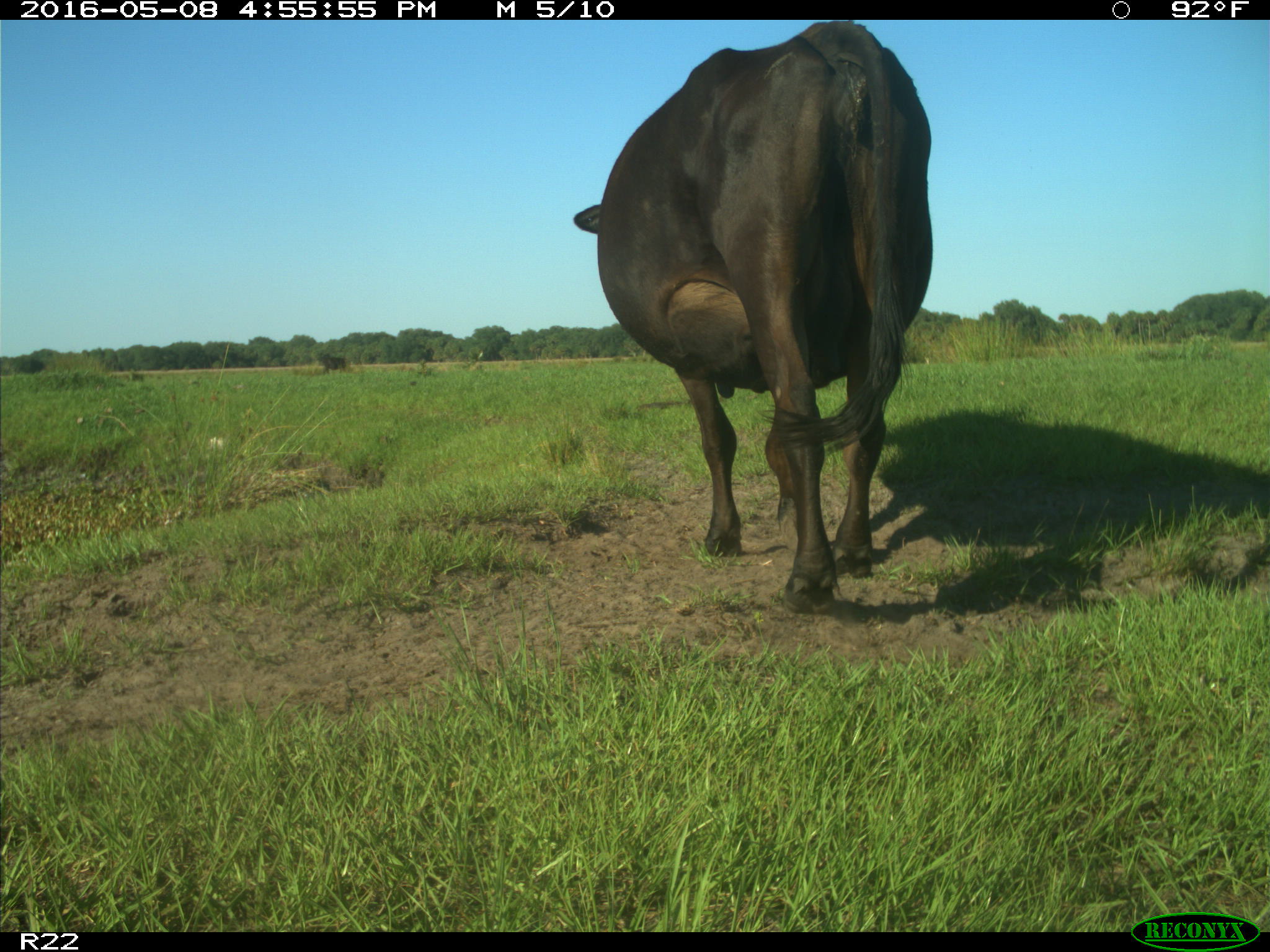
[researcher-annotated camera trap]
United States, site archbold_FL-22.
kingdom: Animalia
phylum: Chordata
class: Mammalia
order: Artiodactyla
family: Bovidae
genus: Bos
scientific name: Bos taurus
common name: domestic cow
Bos taurus (domestic cow).